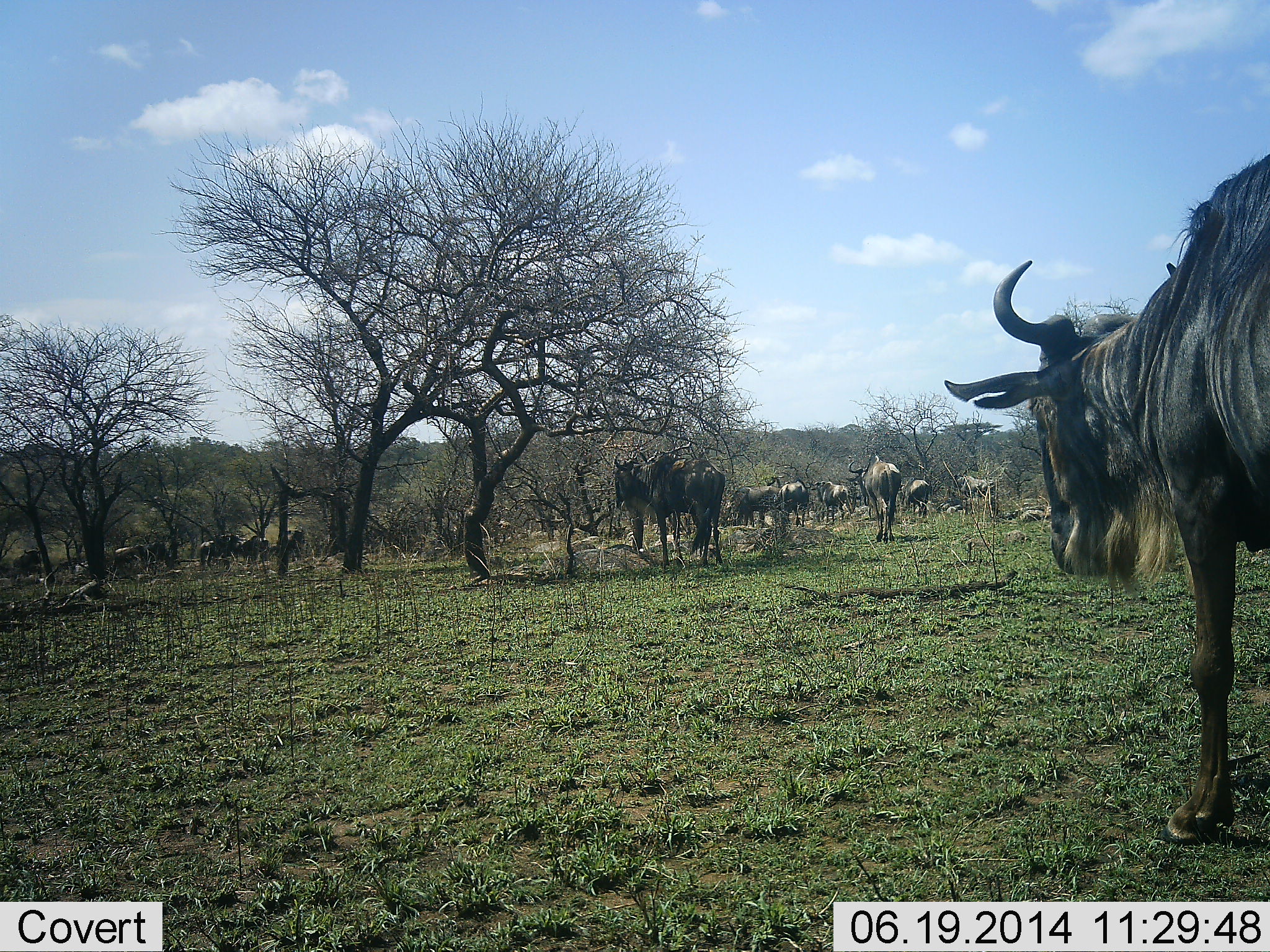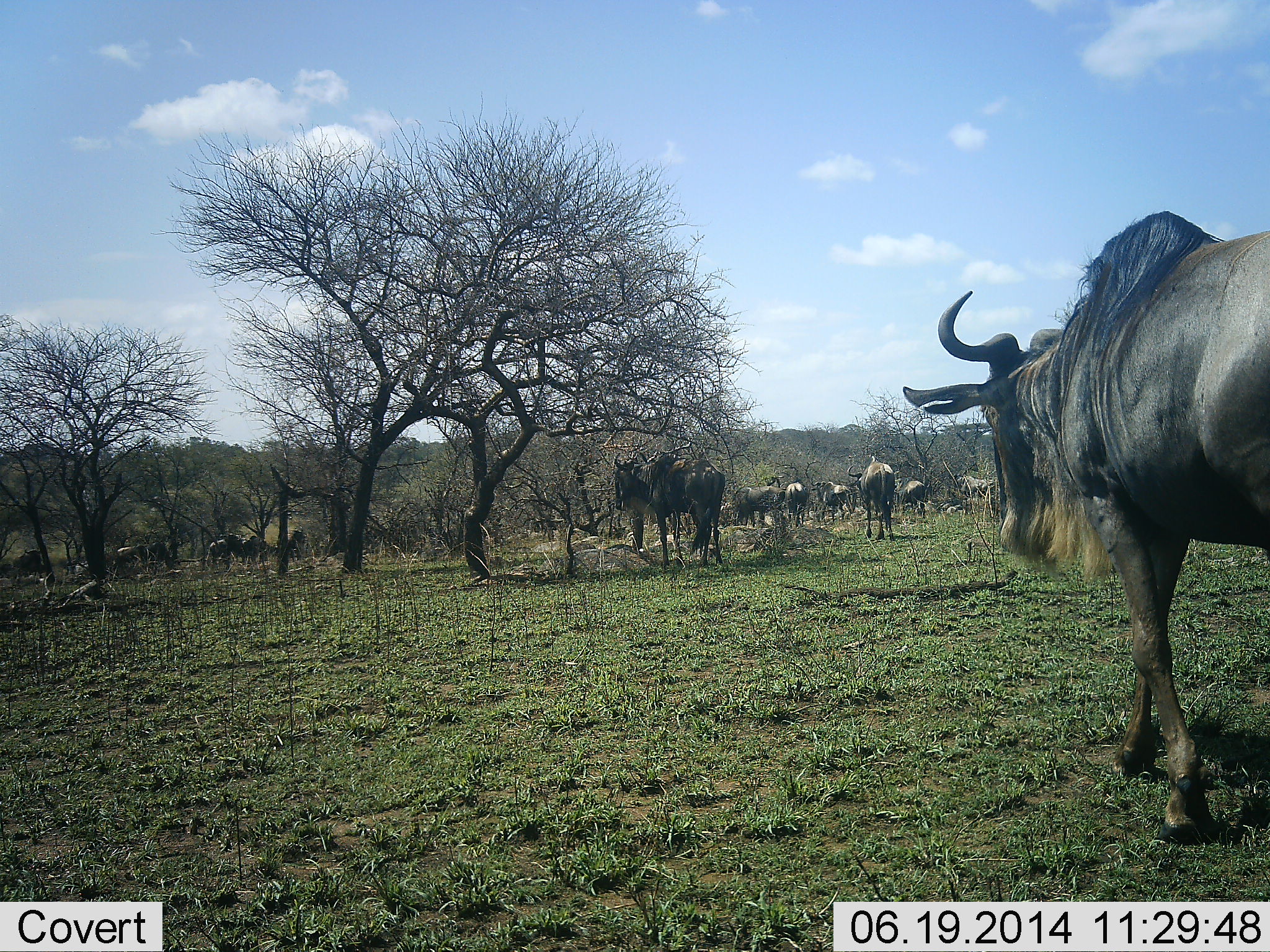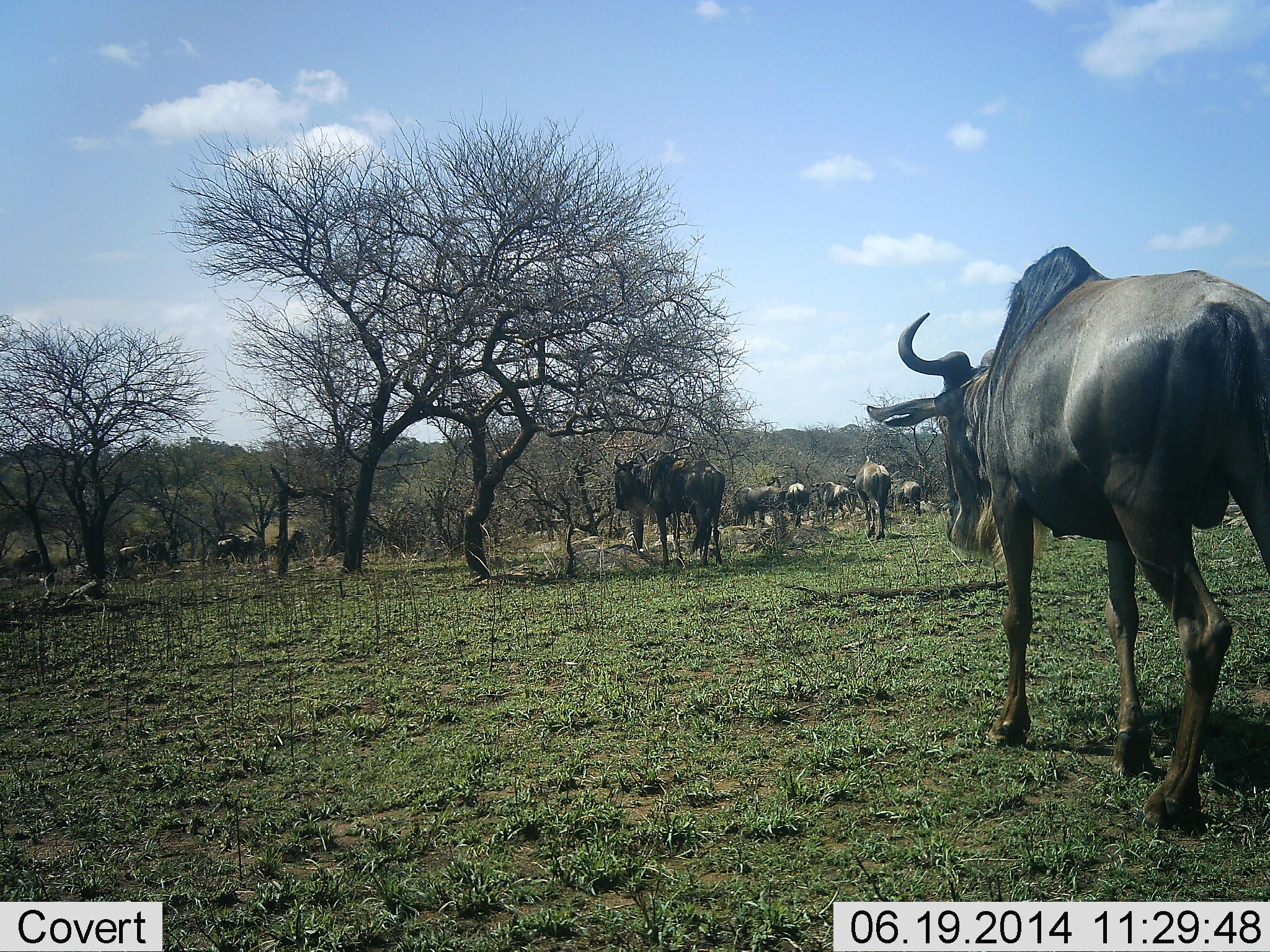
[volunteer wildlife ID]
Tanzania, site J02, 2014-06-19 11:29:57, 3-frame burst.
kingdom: Animalia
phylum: Chordata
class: Mammalia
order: Artiodactyla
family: Bovidae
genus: Connochaetes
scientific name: Connochaetes taurinus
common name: blue wildebeest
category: wildebeest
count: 11-50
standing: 50%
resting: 0%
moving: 80%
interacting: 10%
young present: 0%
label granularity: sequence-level